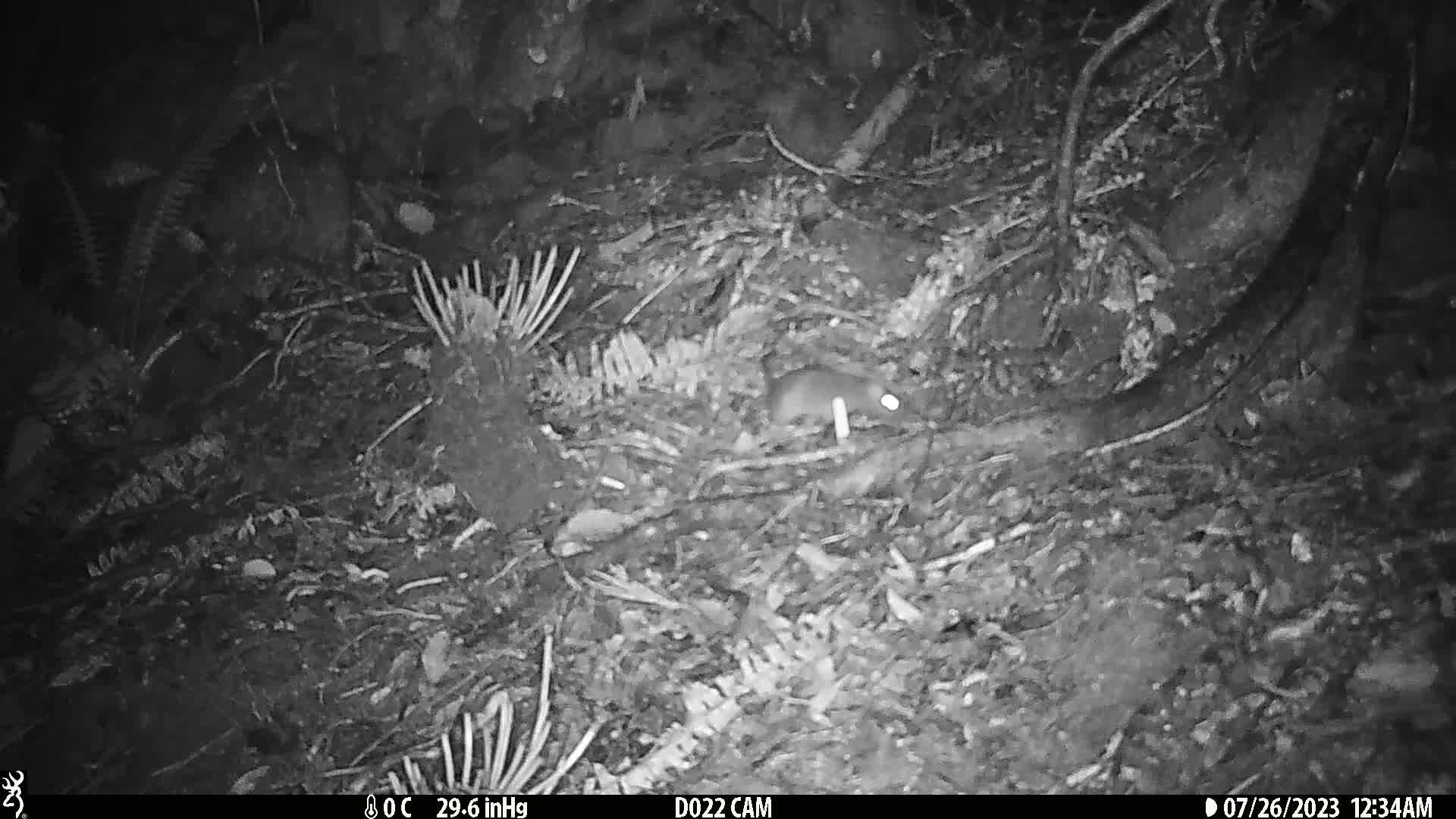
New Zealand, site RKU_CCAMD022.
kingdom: Animalia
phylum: Chordata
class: Mammalia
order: Rodentia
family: Muridae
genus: Rattus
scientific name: Rattus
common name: rat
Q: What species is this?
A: Rat (Rattus).